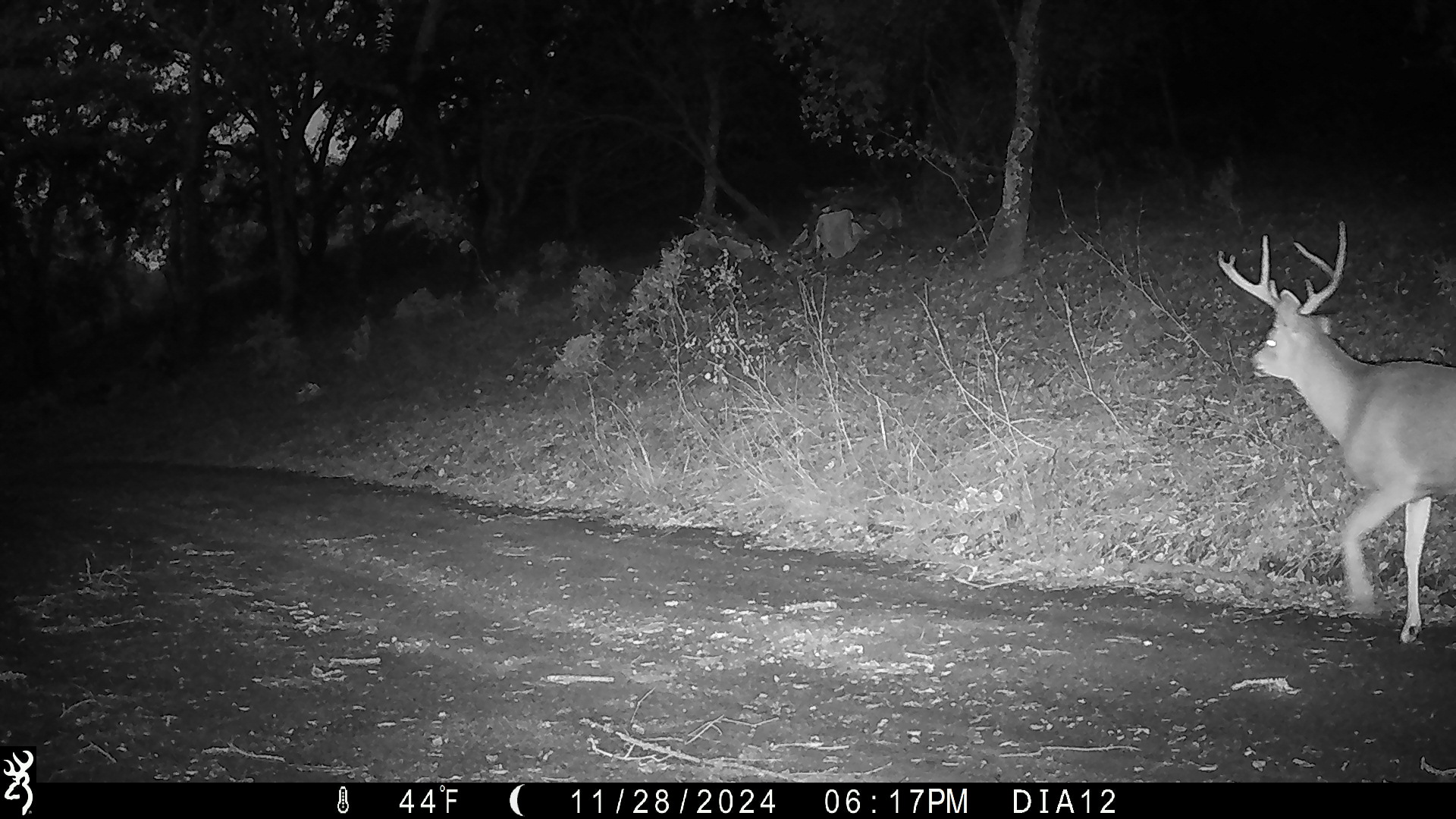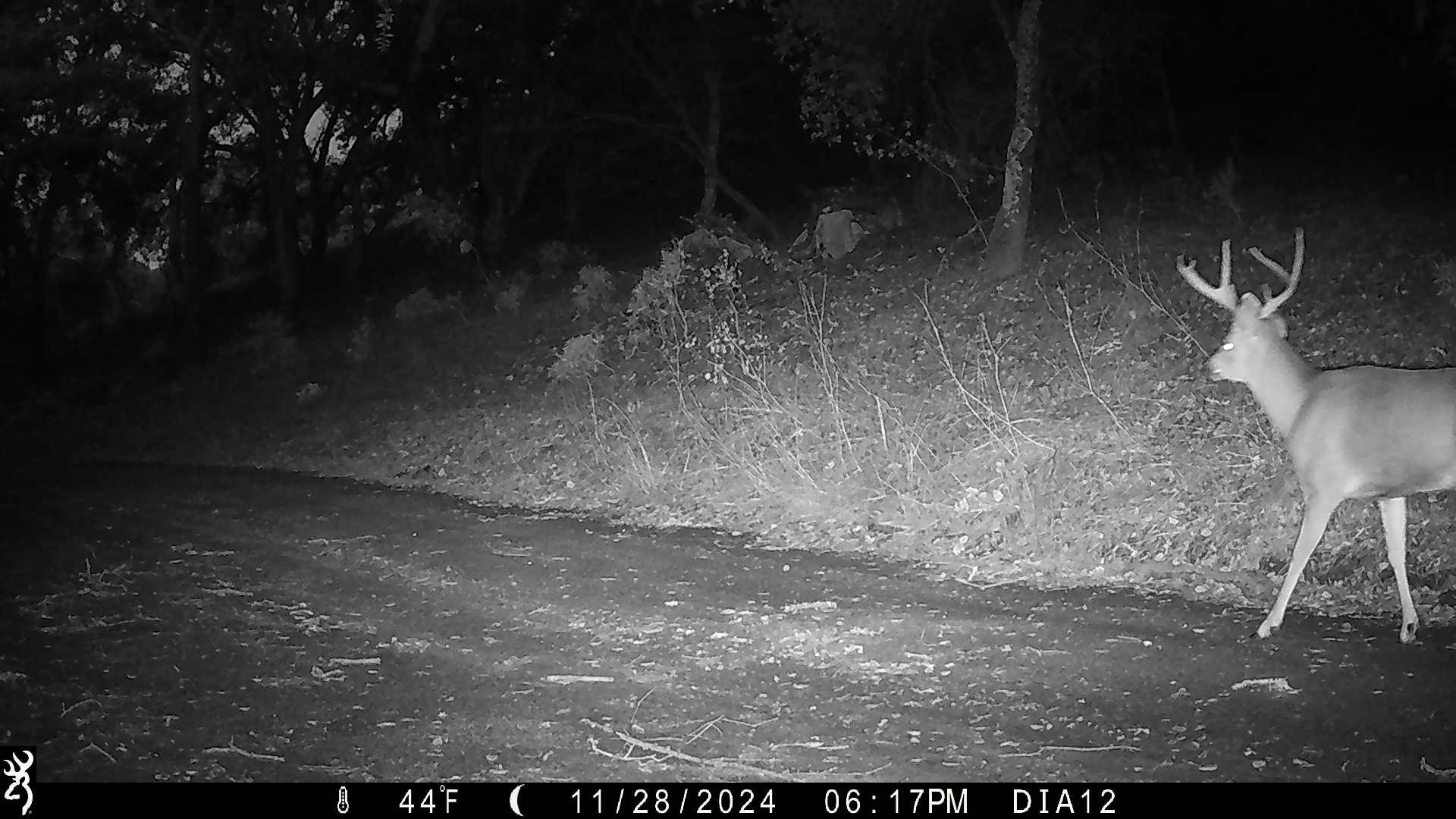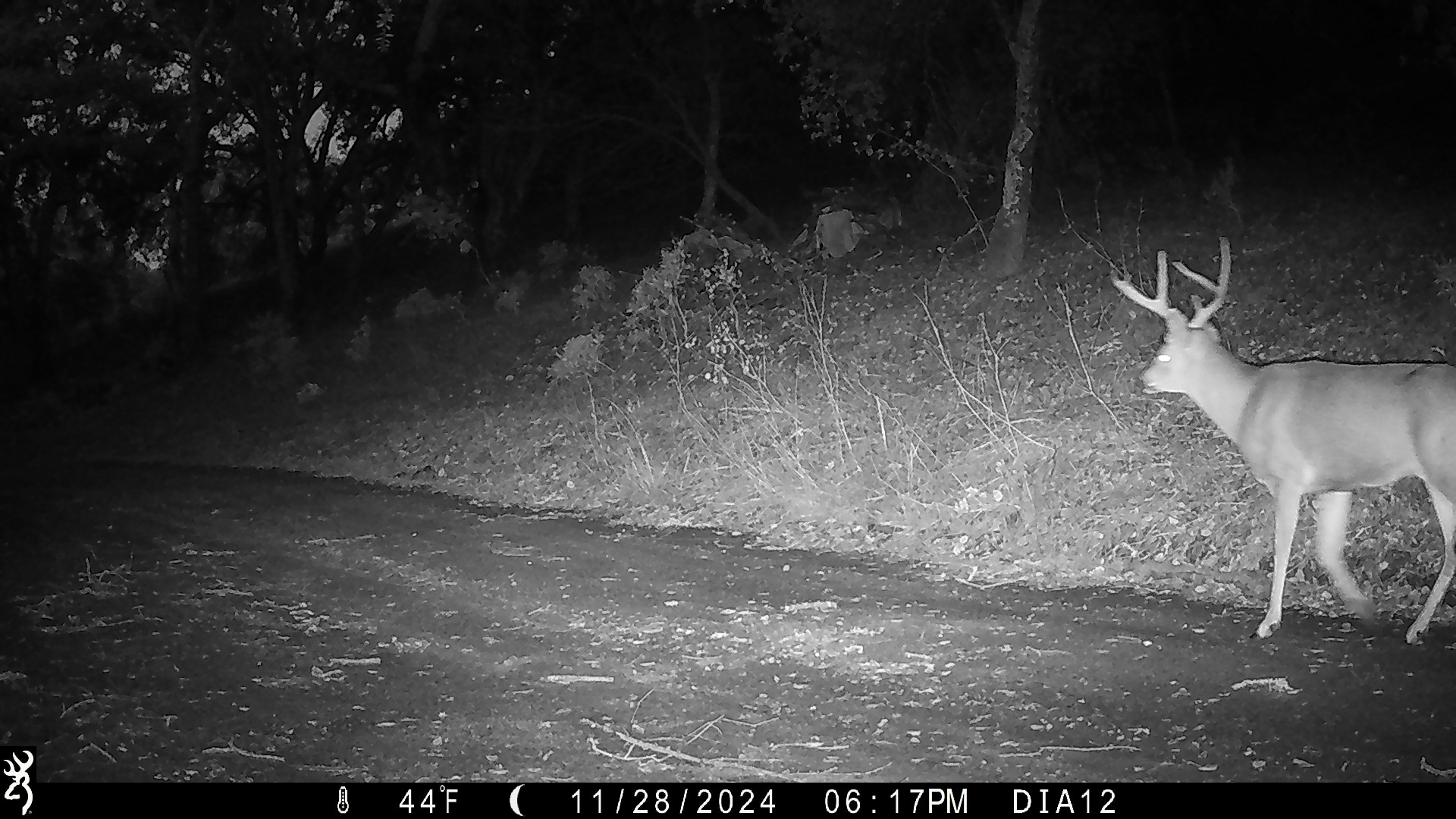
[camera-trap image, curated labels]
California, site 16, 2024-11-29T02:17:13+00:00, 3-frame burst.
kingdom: Animalia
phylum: Chordata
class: Mammalia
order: Artiodactyla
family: Cervidae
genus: Odocoileus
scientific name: Odocoileus hemionus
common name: mule deer